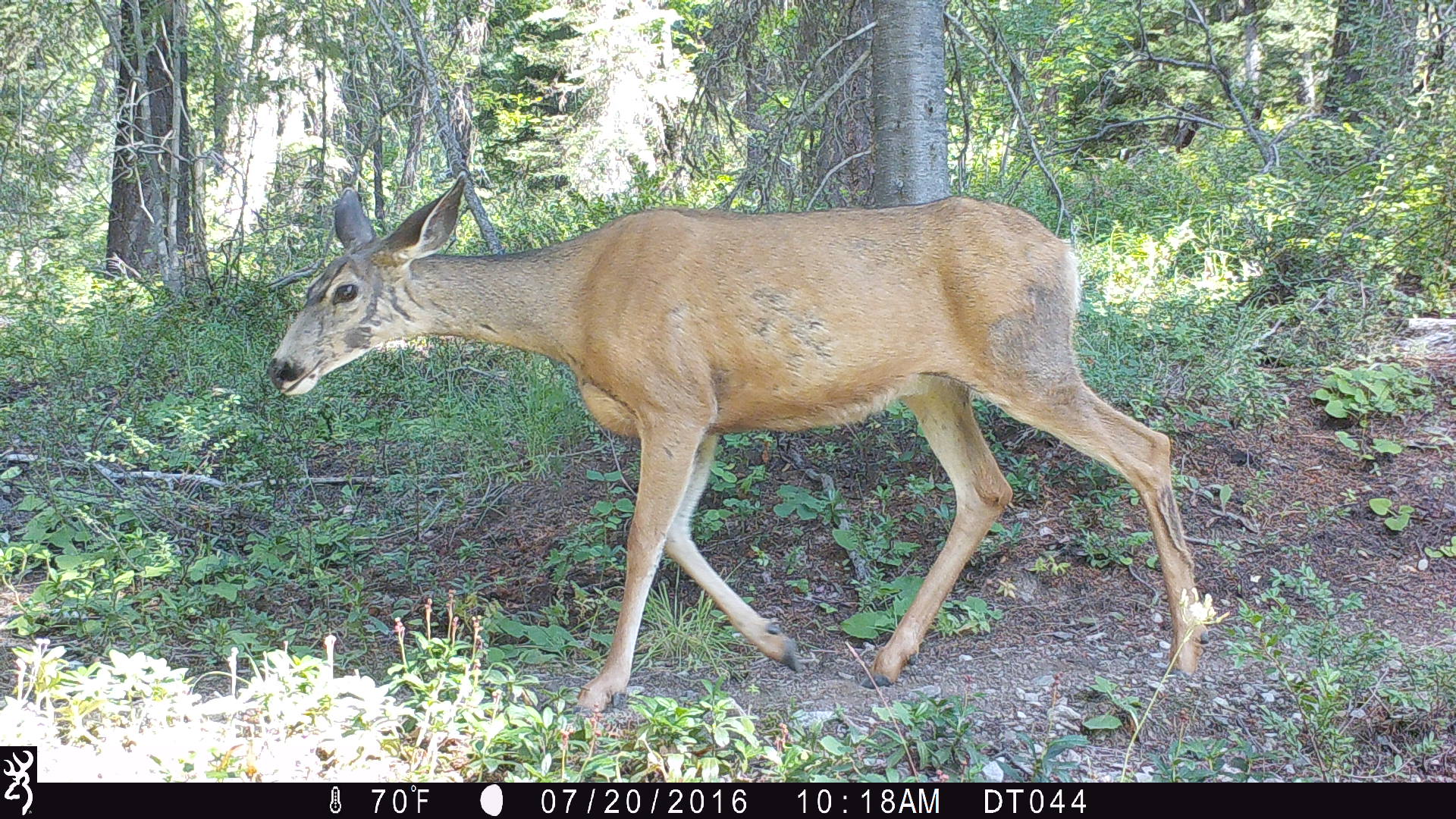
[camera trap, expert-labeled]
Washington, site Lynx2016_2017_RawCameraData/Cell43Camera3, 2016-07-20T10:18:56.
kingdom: Animalia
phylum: Chordata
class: Mammalia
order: Artiodactyla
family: Cervidae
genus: Odocoileus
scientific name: Odocoileus hemionus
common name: mule deer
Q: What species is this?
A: Odocoileus hemionus (mule deer).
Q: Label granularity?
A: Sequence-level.